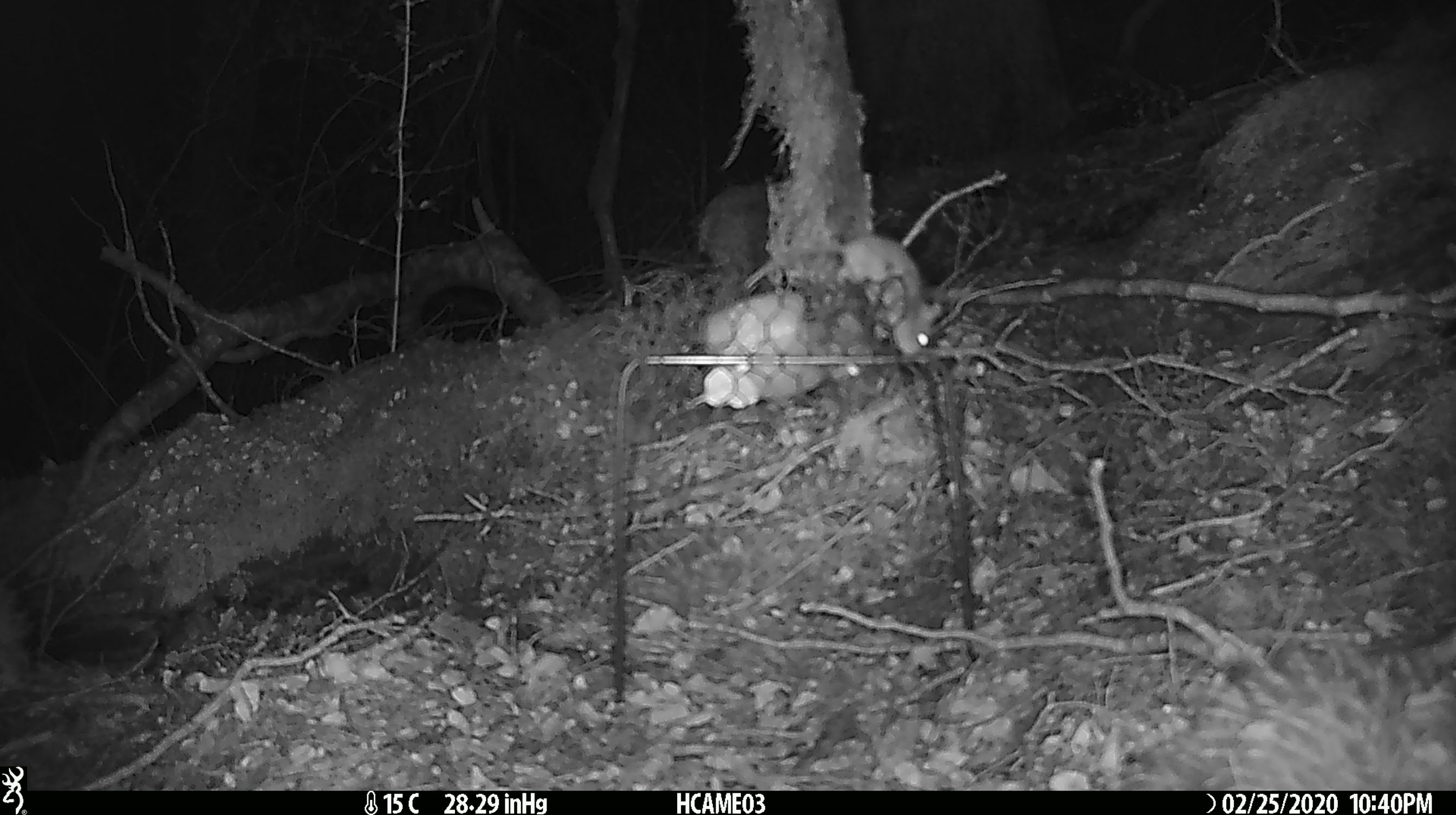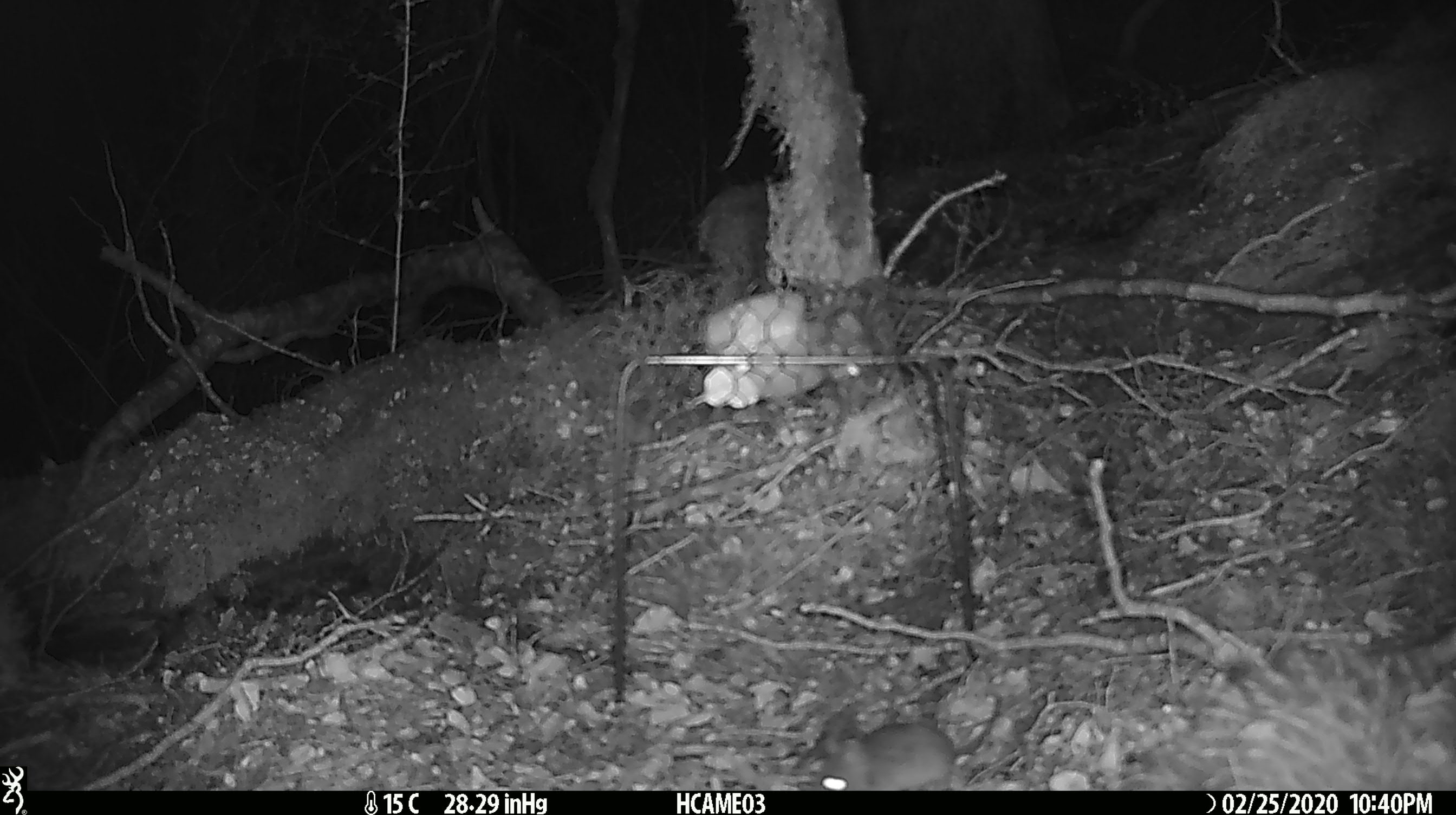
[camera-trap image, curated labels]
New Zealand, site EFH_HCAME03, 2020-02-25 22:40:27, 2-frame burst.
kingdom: Animalia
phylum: Chordata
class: Mammalia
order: Rodentia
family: Muridae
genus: Mus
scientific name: Mus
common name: mouse